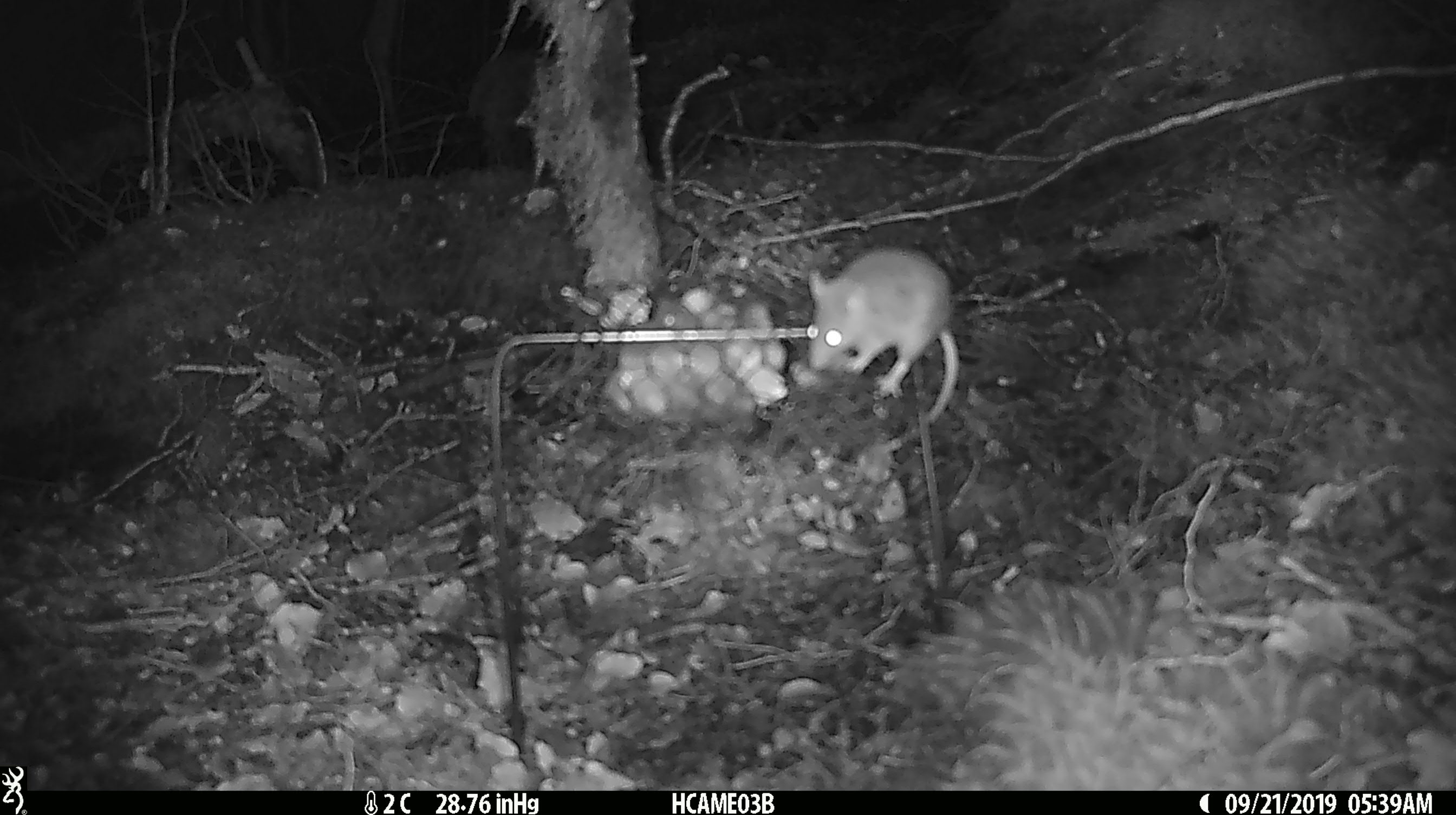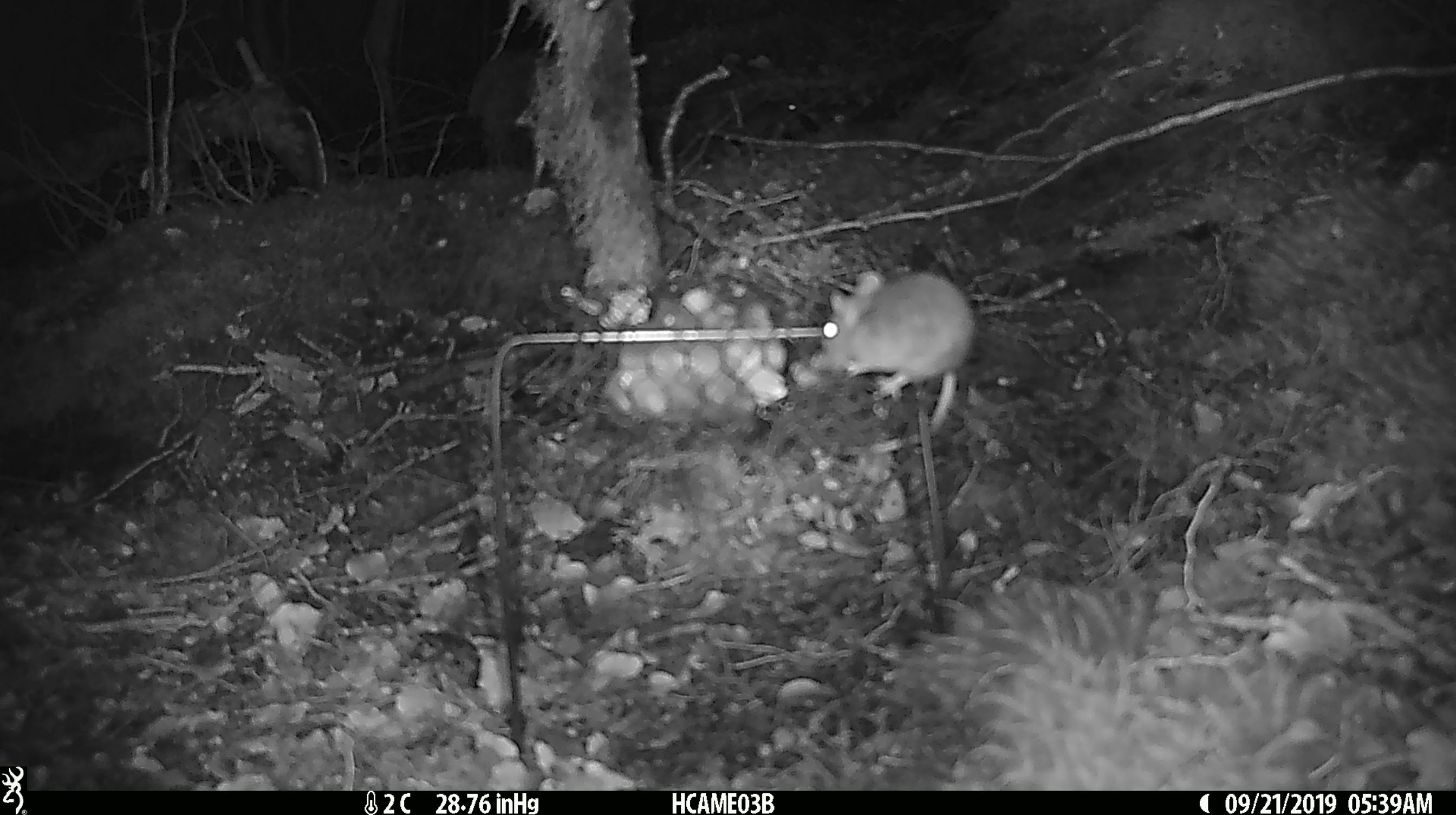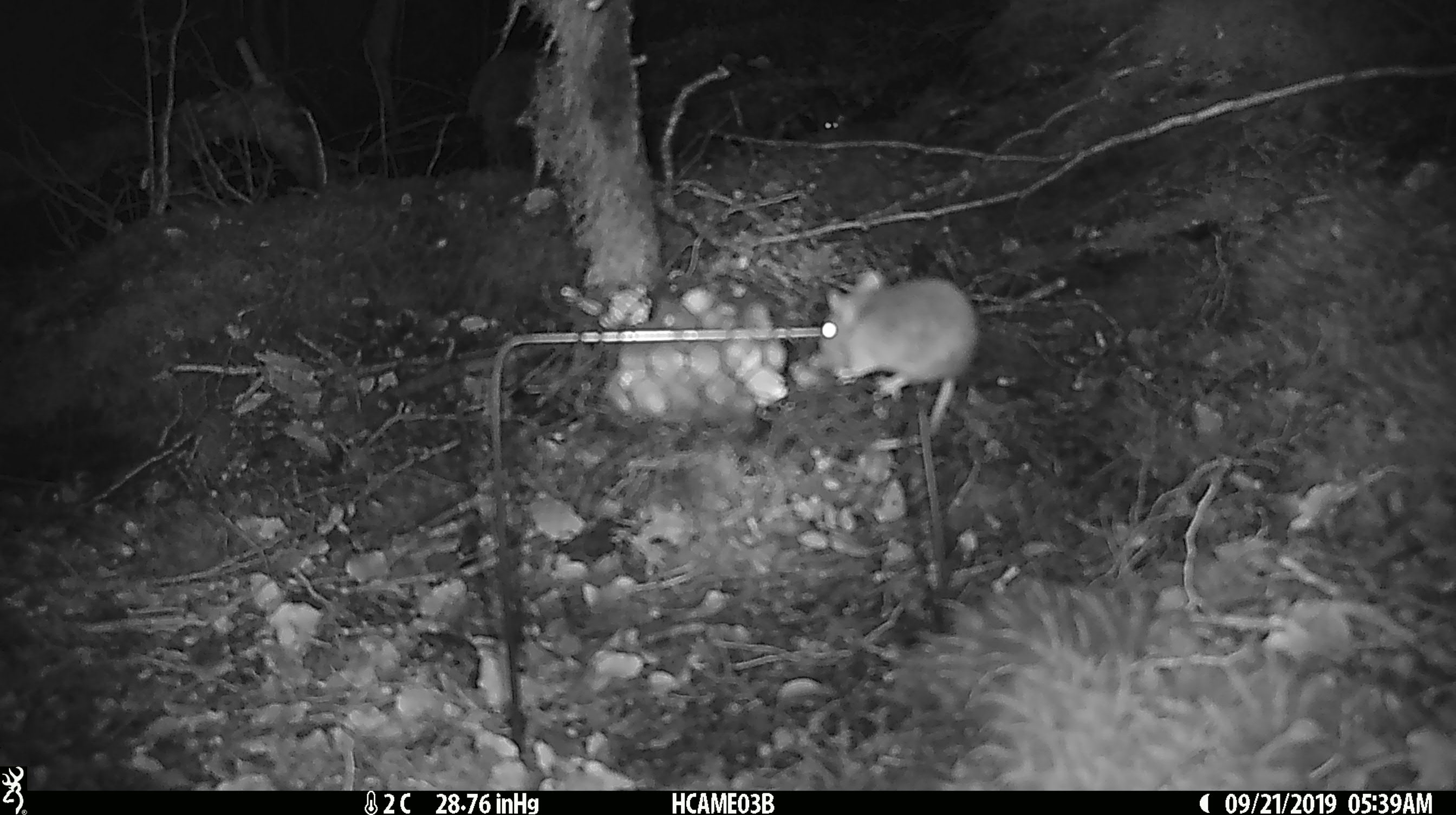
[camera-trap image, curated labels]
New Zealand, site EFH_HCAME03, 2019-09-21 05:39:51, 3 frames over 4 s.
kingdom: Animalia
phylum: Chordata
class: Mammalia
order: Rodentia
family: Muridae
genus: Mus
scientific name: Mus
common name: mouse